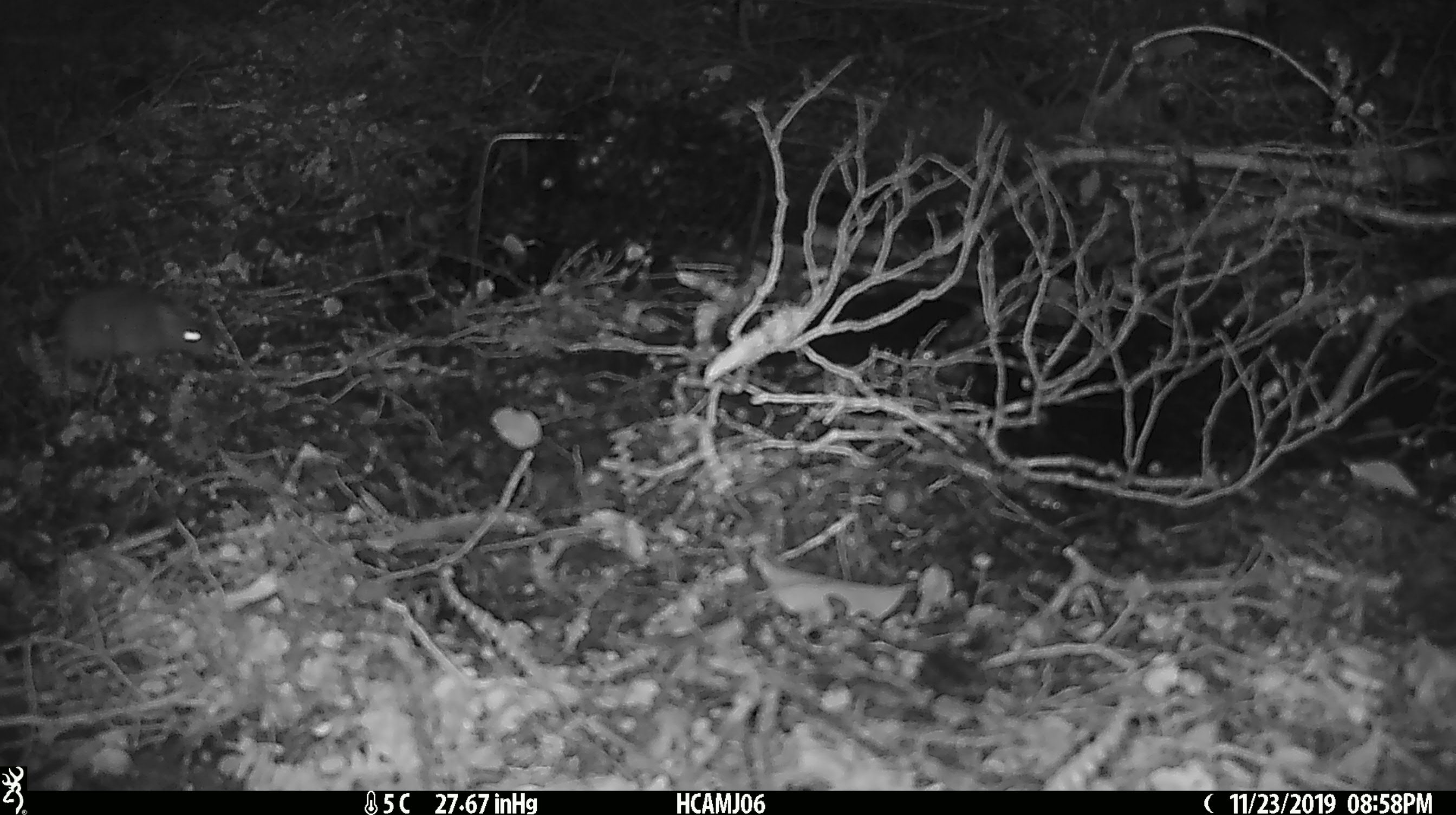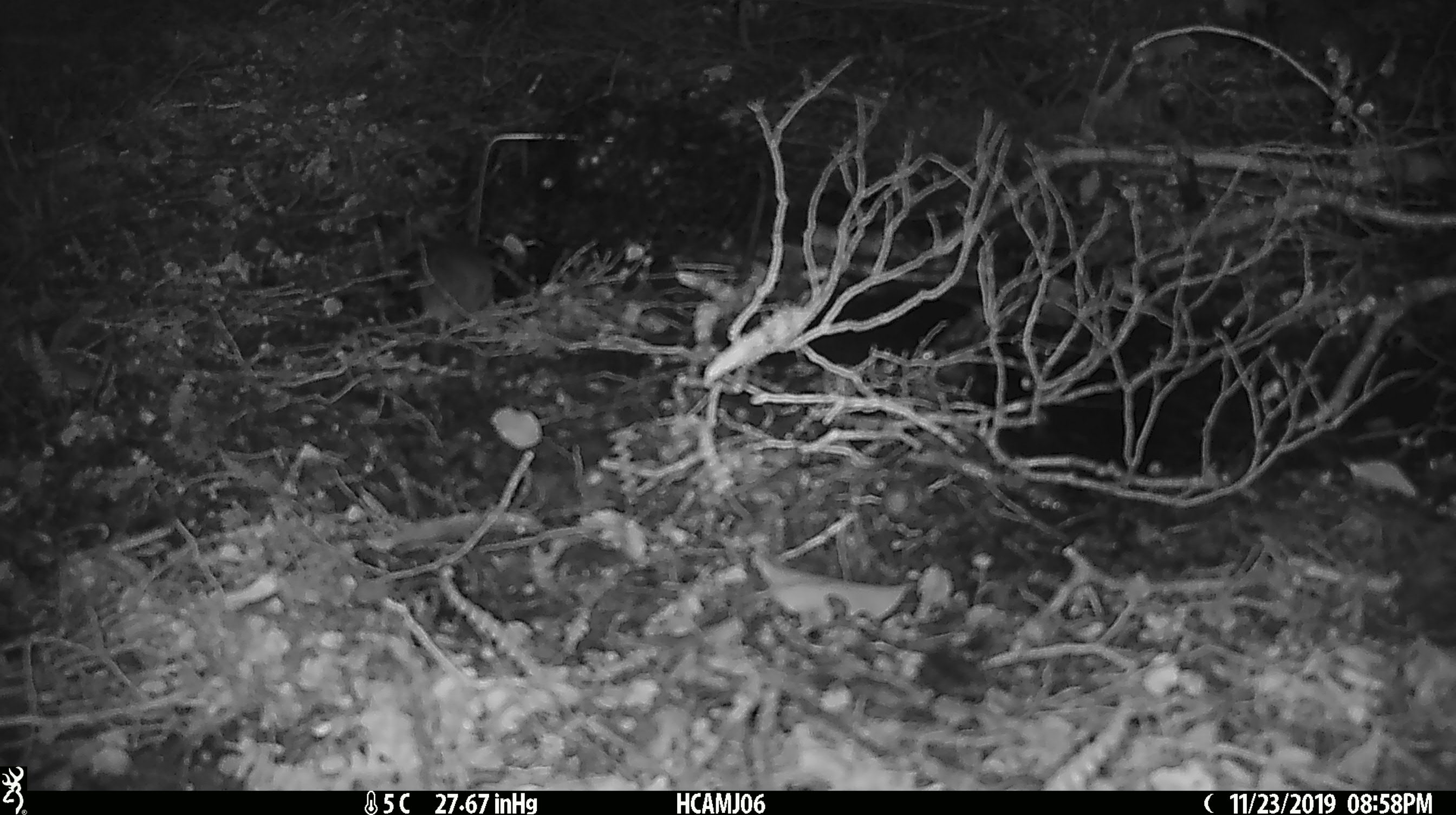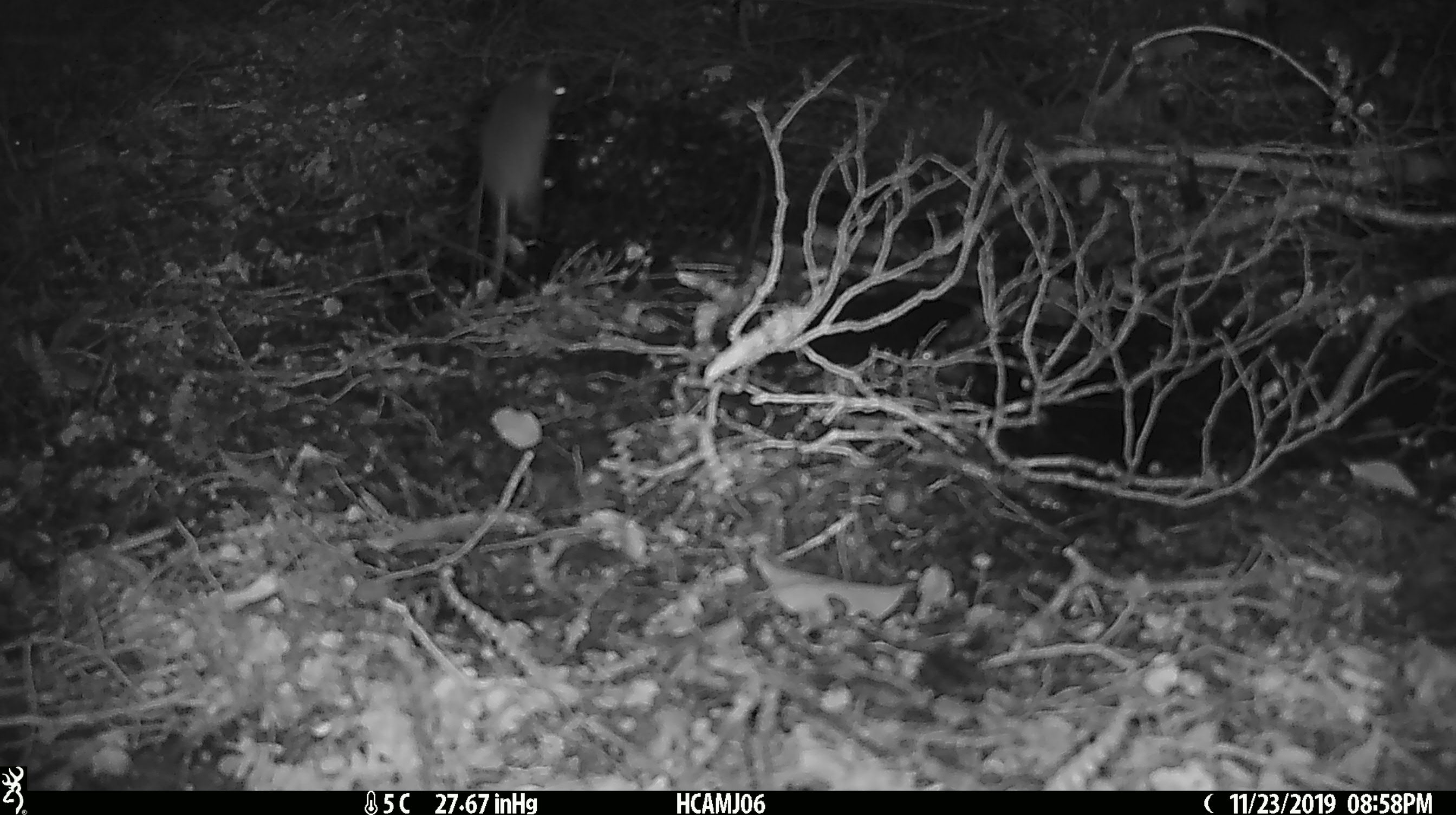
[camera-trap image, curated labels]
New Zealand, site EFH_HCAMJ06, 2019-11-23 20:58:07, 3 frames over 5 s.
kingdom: Animalia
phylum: Chordata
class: Mammalia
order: Rodentia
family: Muridae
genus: Mus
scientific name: Mus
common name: mouse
Mouse (Mus).